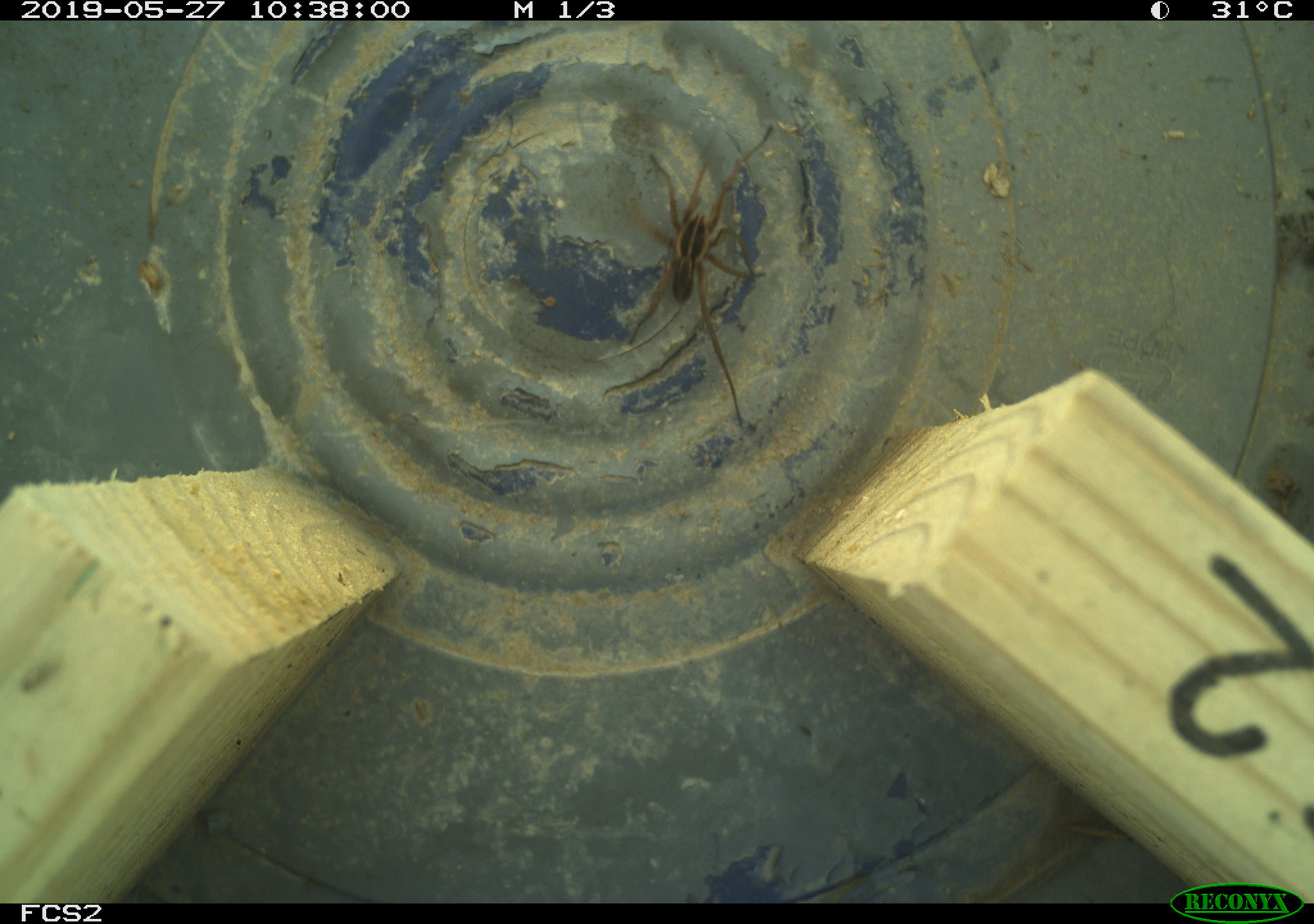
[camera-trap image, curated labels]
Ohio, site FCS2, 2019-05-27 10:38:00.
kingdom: Animalia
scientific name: Animalia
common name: animal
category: invertebrate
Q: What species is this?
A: Invertebrate (animal) (Animalia).